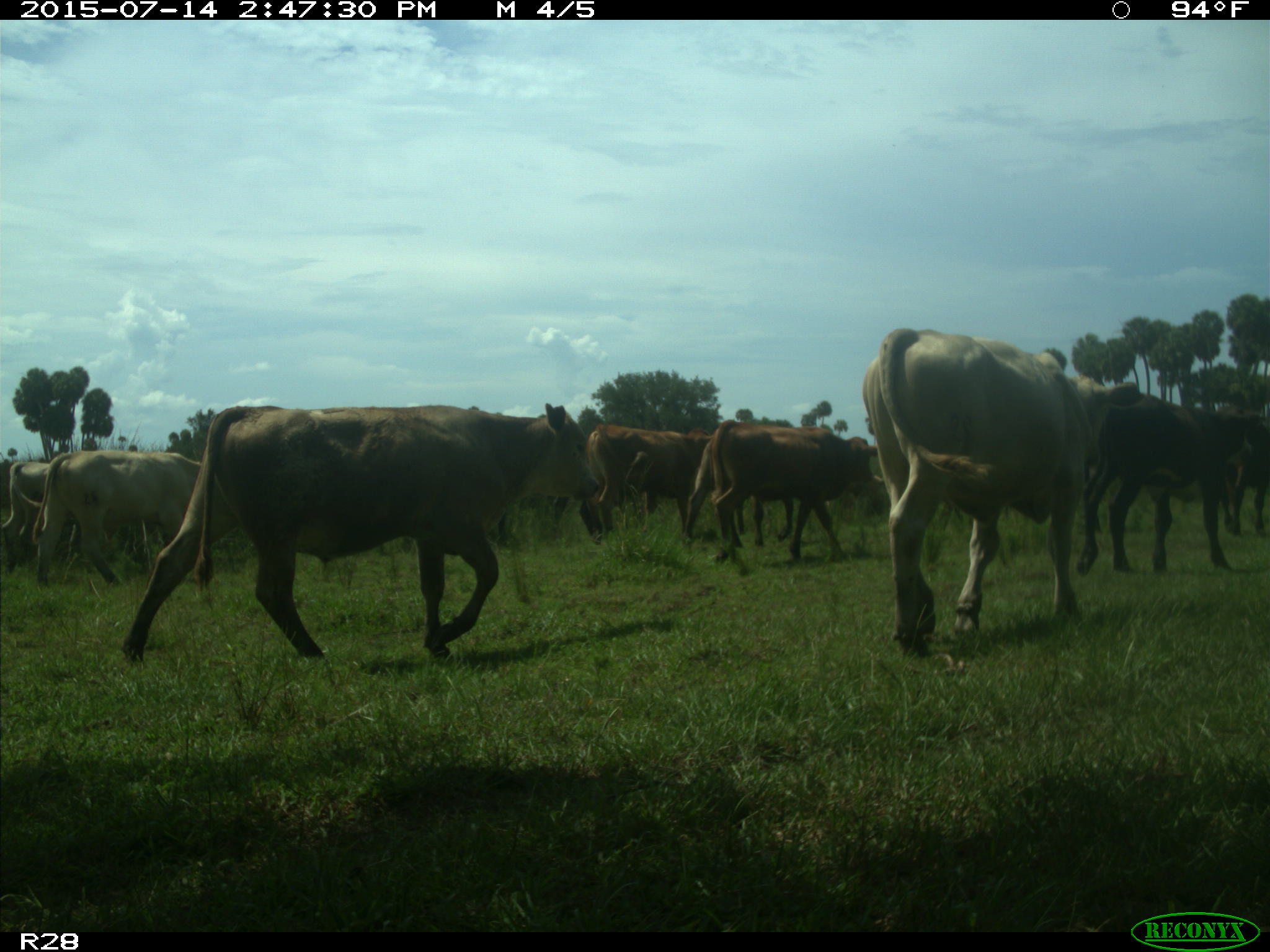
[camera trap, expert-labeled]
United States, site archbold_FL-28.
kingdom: Animalia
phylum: Chordata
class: Mammalia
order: Artiodactyla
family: Bovidae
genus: Bos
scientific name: Bos taurus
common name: domestic cow